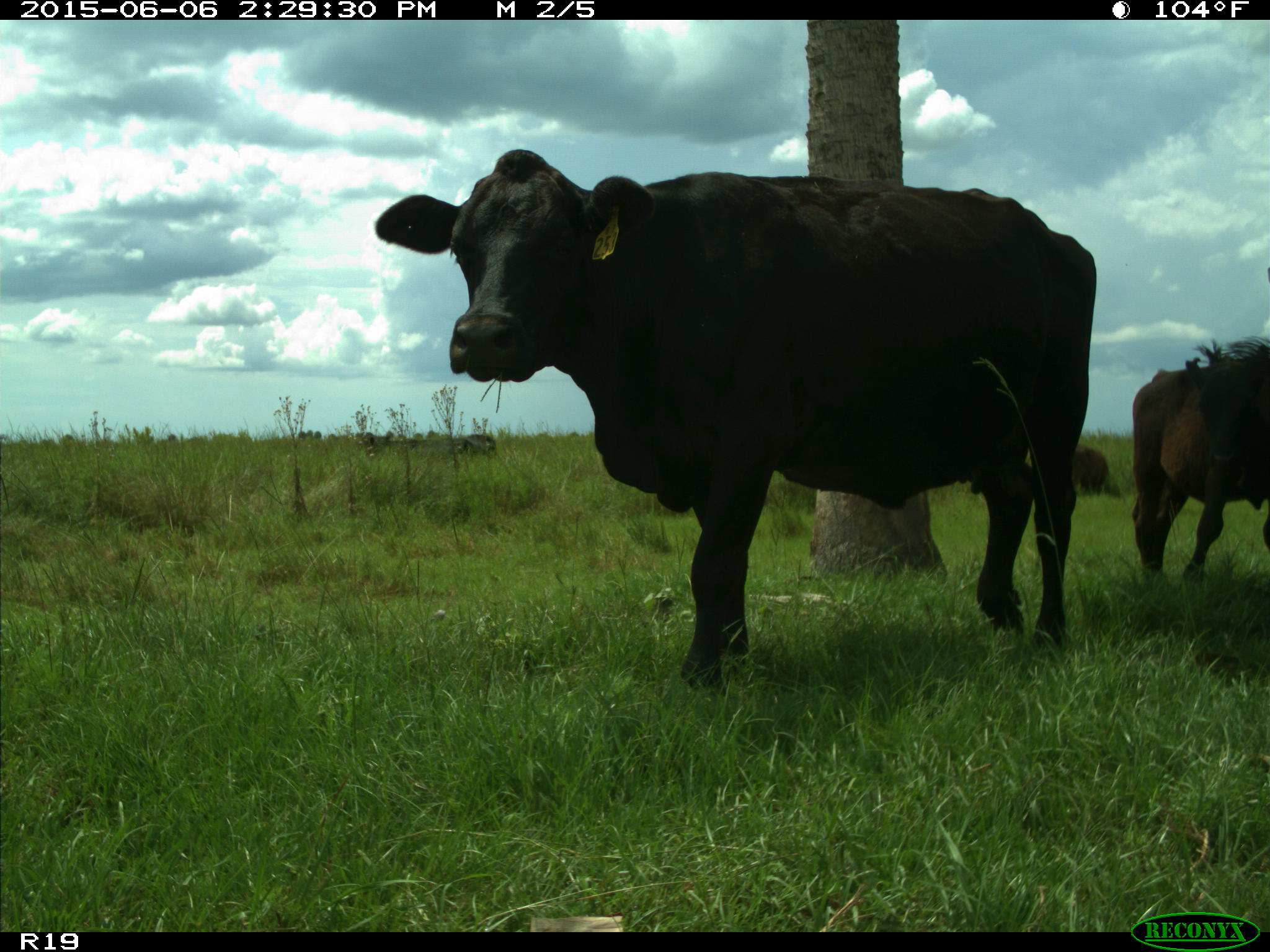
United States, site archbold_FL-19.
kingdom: Animalia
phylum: Chordata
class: Mammalia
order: Artiodactyla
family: Bovidae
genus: Bos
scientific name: Bos taurus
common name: domestic cow